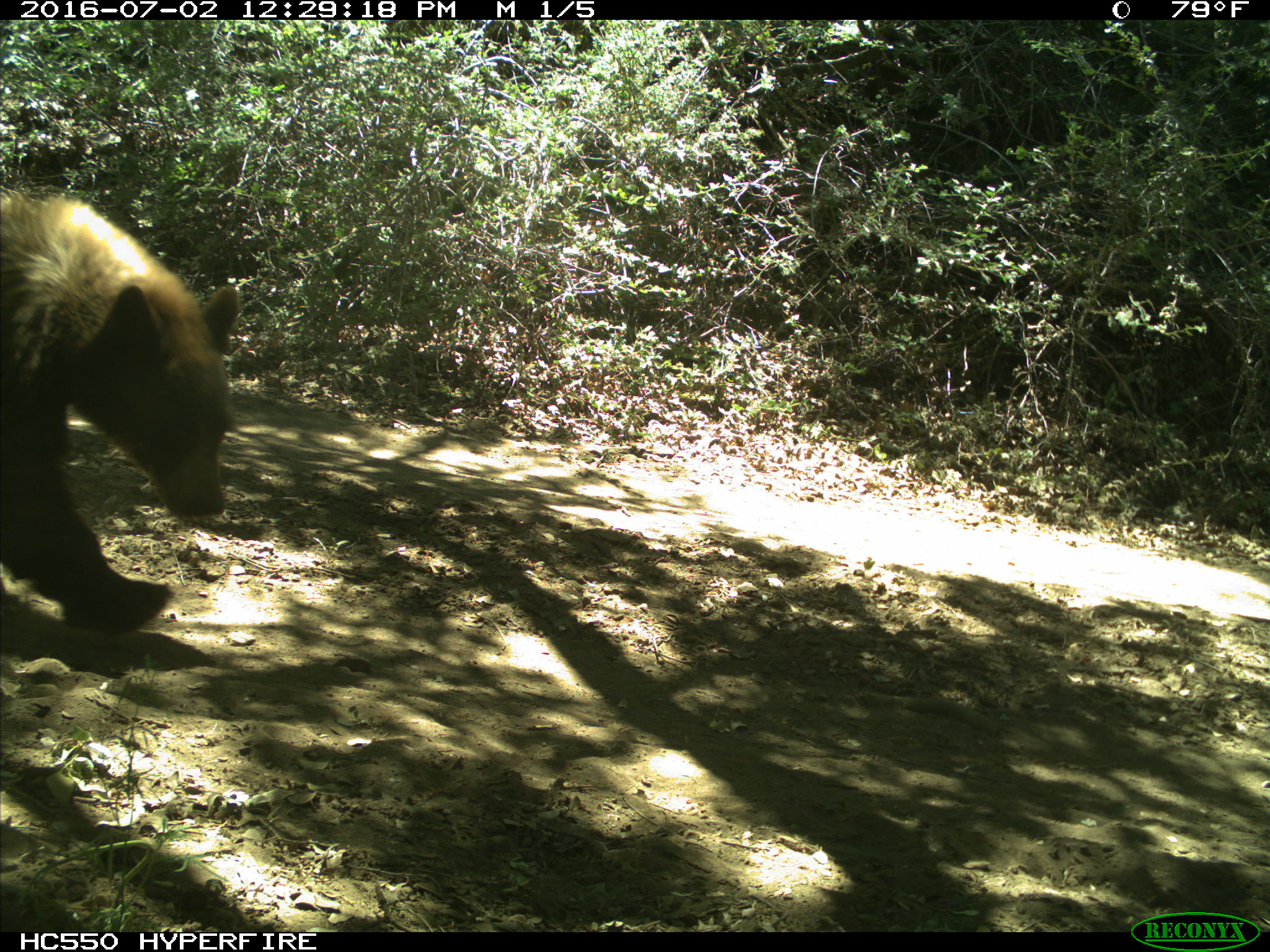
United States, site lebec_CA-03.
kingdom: Animalia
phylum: Chordata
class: Mammalia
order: Carnivora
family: Ursidae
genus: Ursus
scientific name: Ursus americanus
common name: american black bear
Ursus americanus (american black bear).